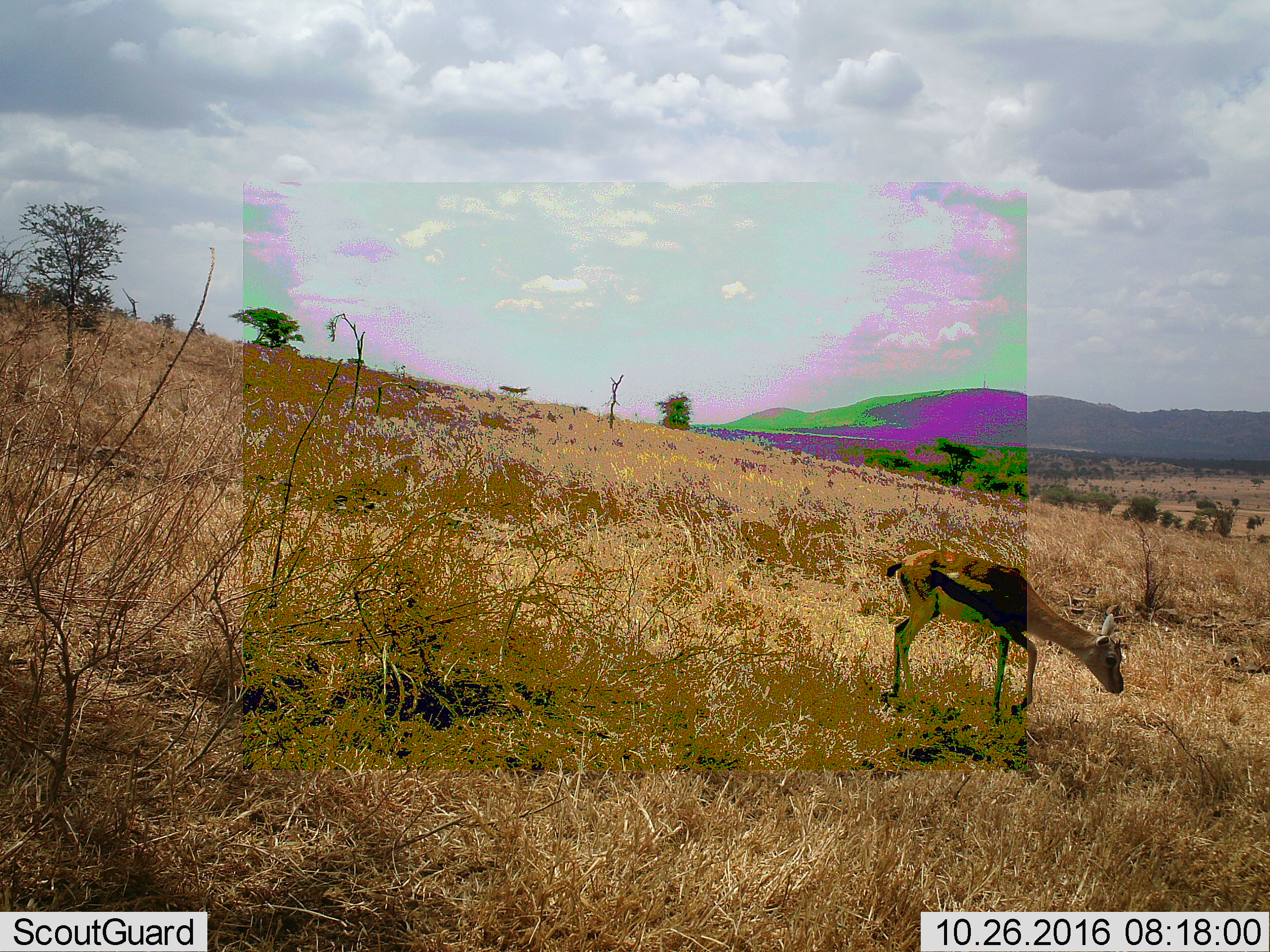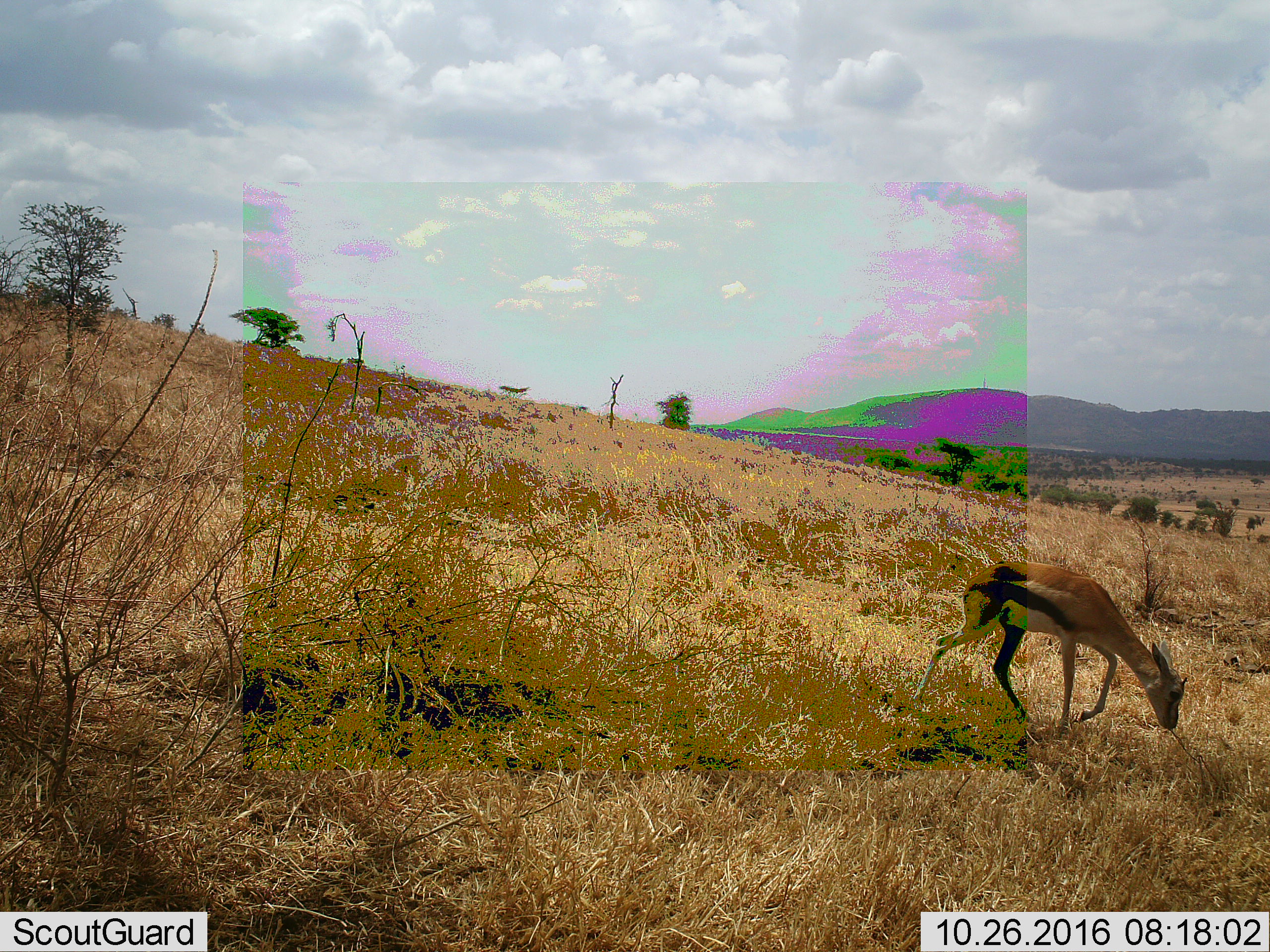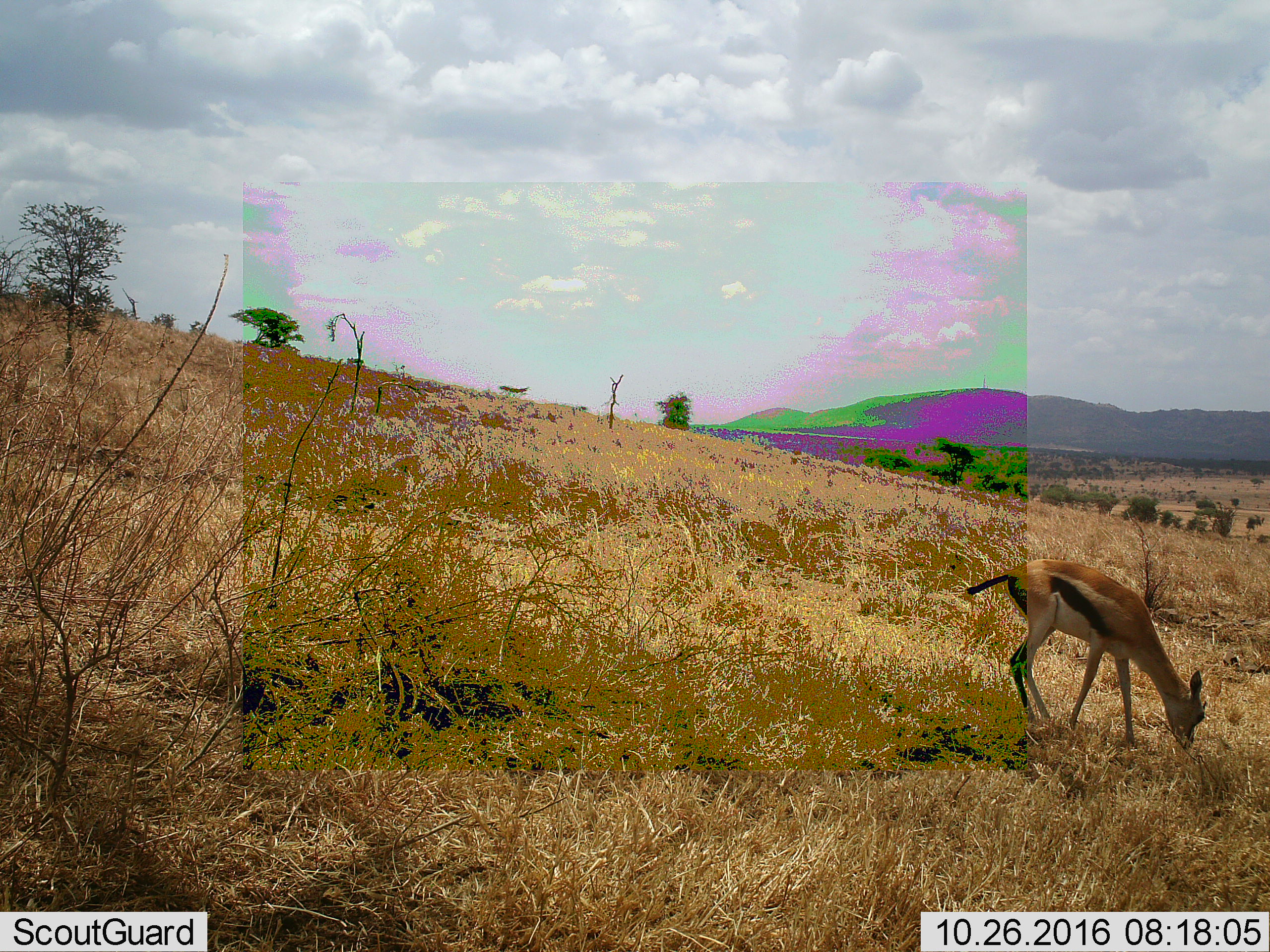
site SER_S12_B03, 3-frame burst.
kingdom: Animalia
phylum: Chordata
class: Mammalia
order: Artiodactyla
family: Bovidae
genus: Eudorcas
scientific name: Eudorcas thomsonii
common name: thomson's gazelle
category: gazellethomsons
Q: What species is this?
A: Gazellethomsons (thomson's gazelle) (Eudorcas thomsonii).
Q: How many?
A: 1.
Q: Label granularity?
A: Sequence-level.